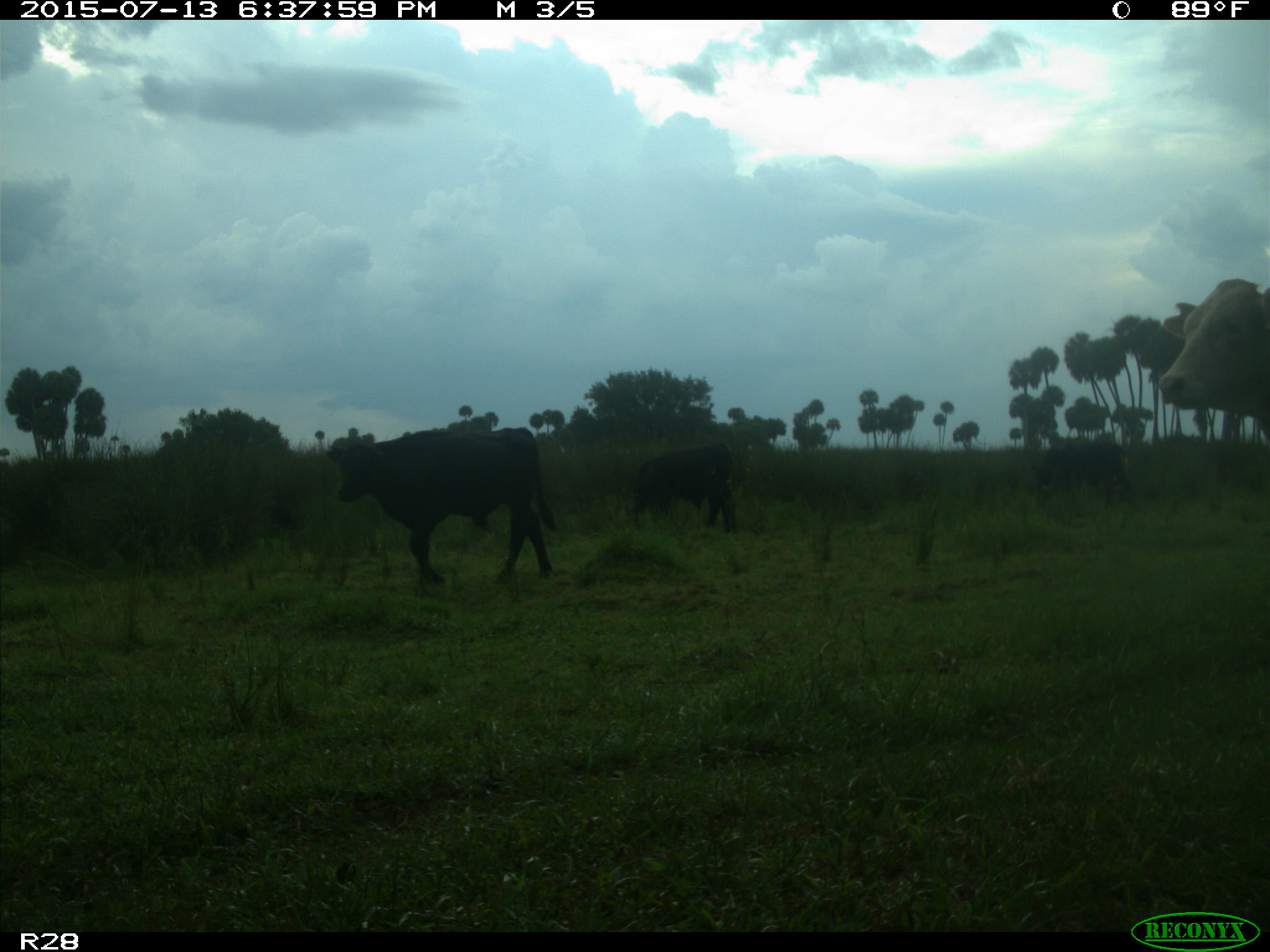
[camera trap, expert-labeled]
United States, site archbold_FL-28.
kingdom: Animalia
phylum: Chordata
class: Mammalia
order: Artiodactyla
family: Bovidae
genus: Bos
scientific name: Bos taurus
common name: domestic cow